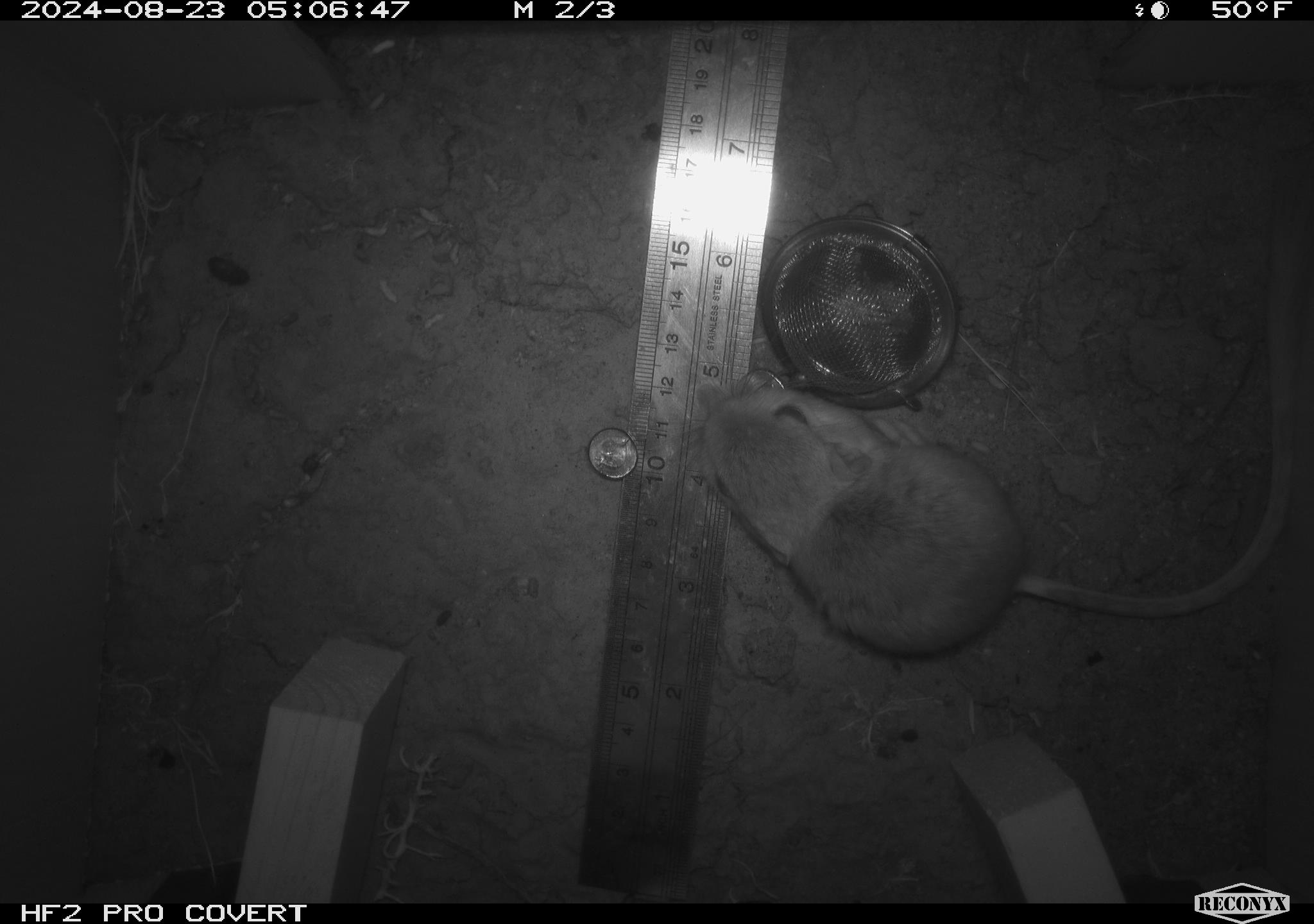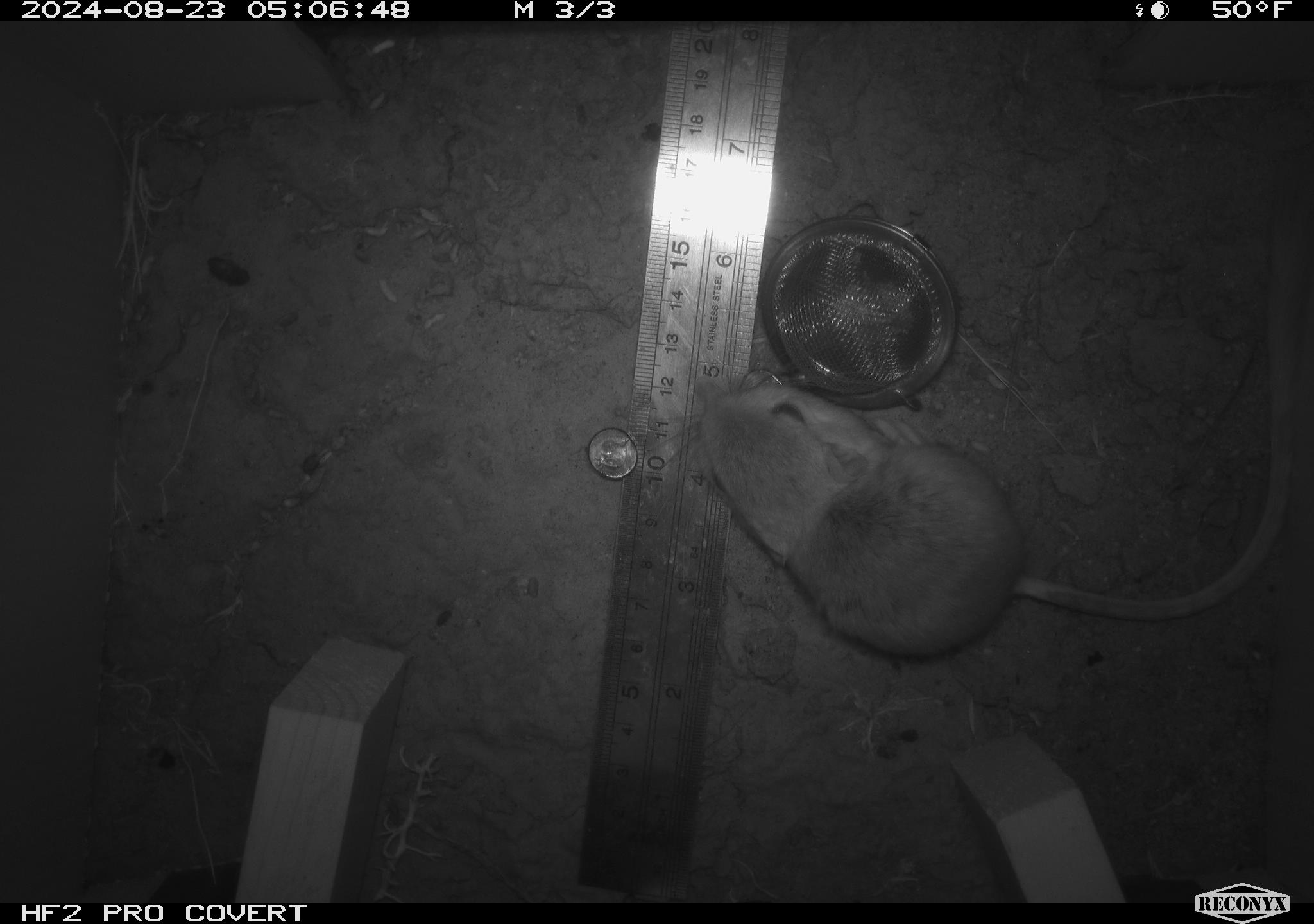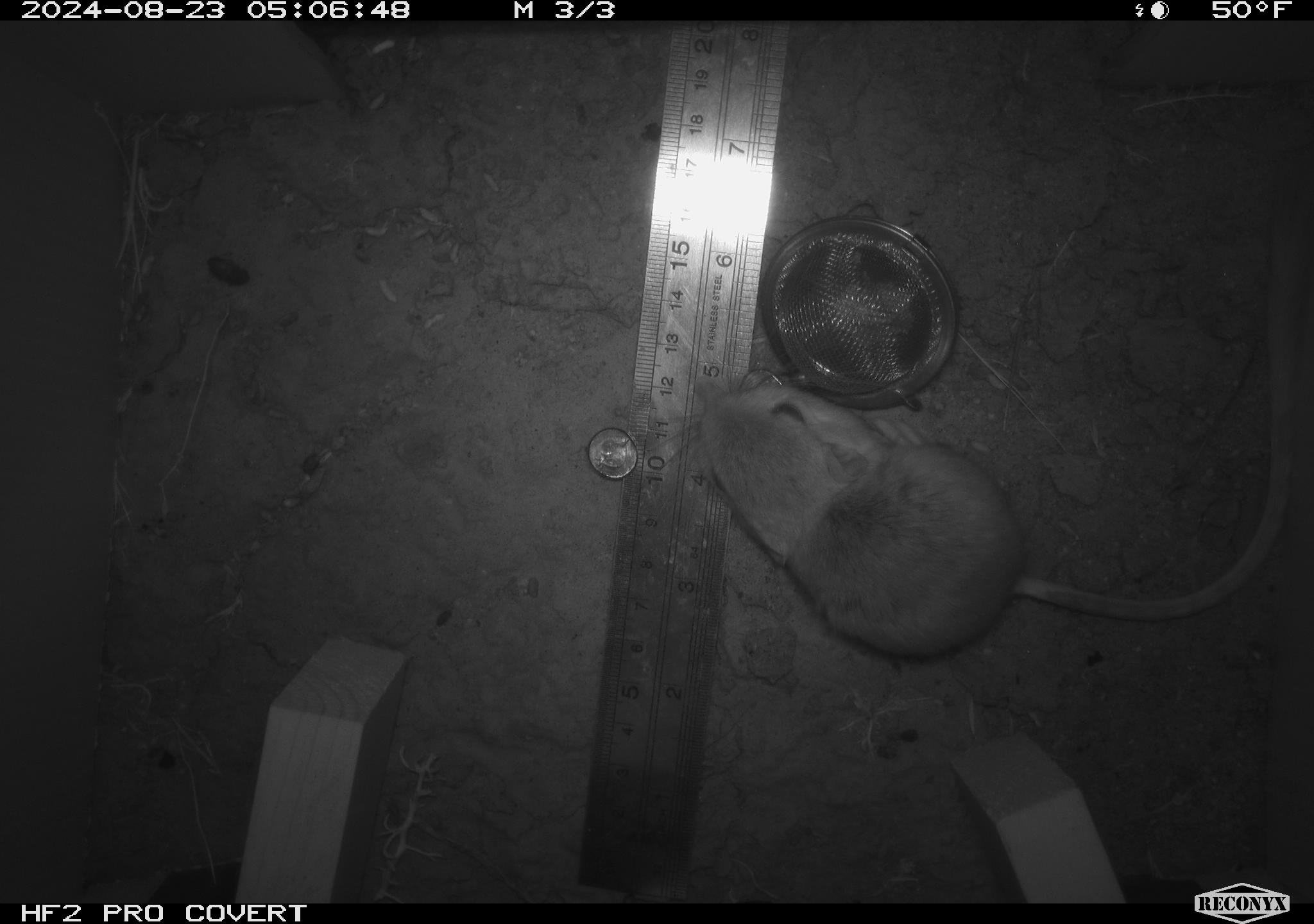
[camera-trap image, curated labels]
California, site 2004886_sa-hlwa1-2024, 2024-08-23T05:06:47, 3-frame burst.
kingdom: Animalia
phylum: Chordata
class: Mammalia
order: Rodentia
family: Heteromyidae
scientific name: Heteromyidae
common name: kangaroo rats and pocket mice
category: heteromyidae family